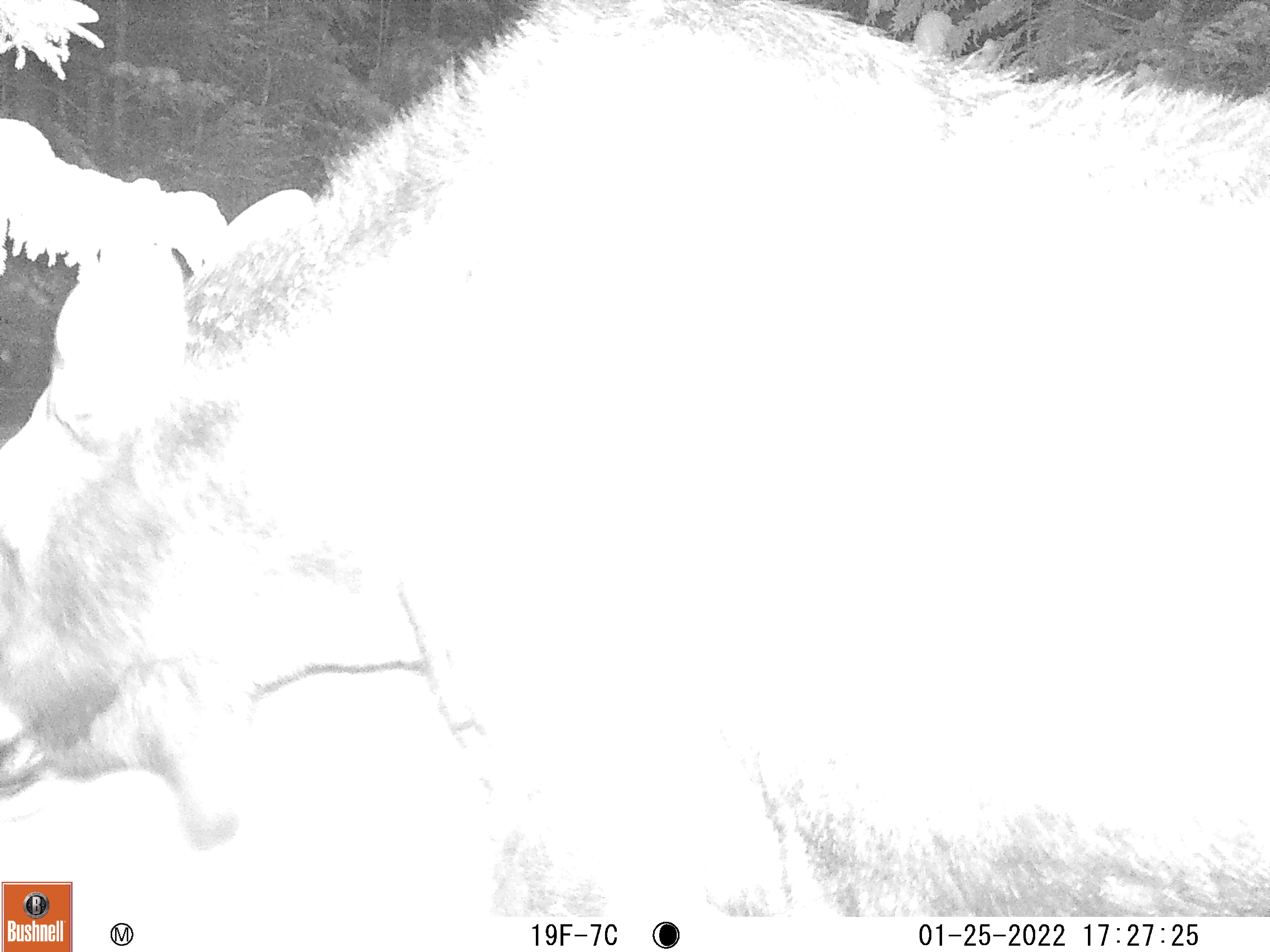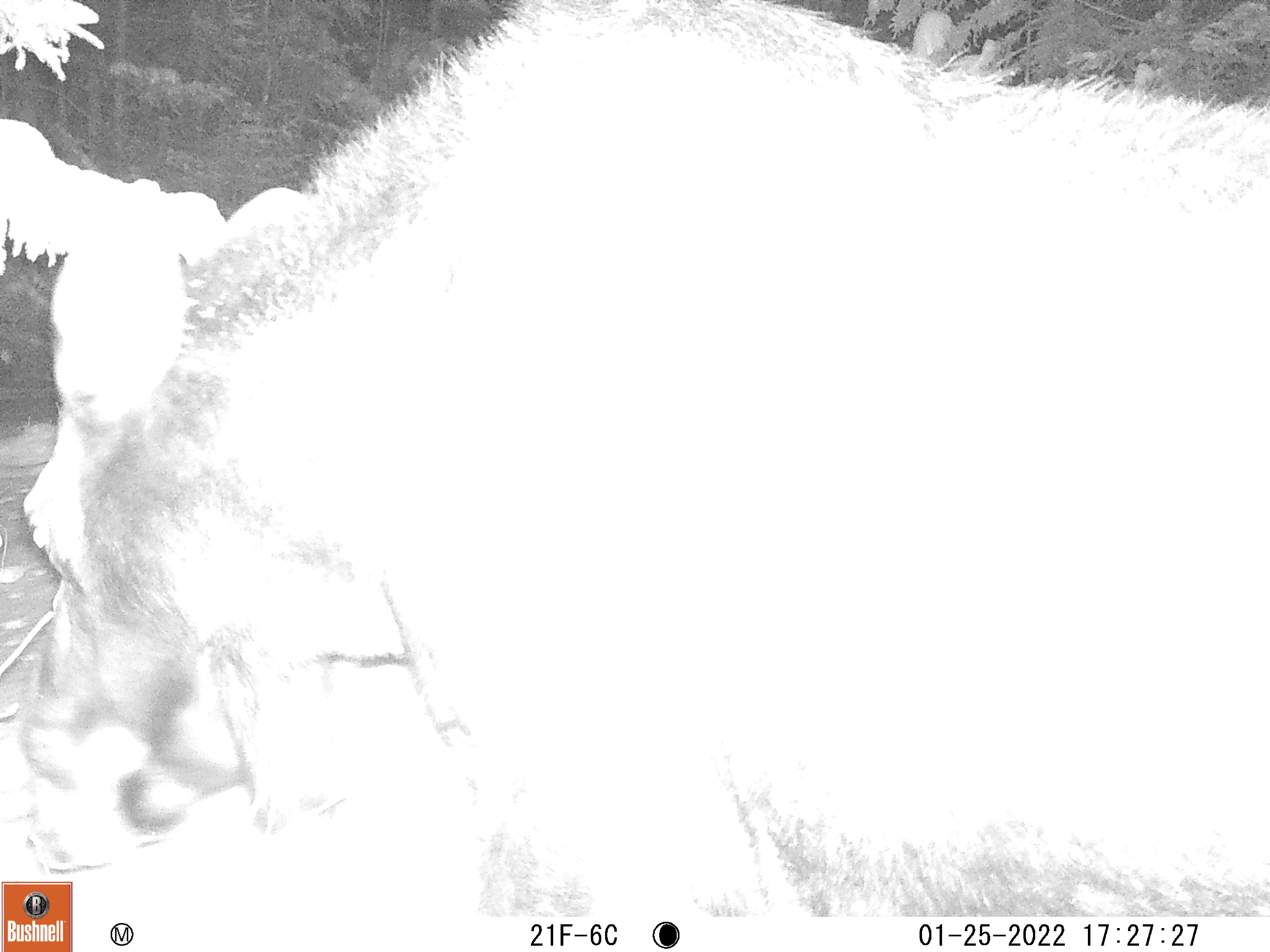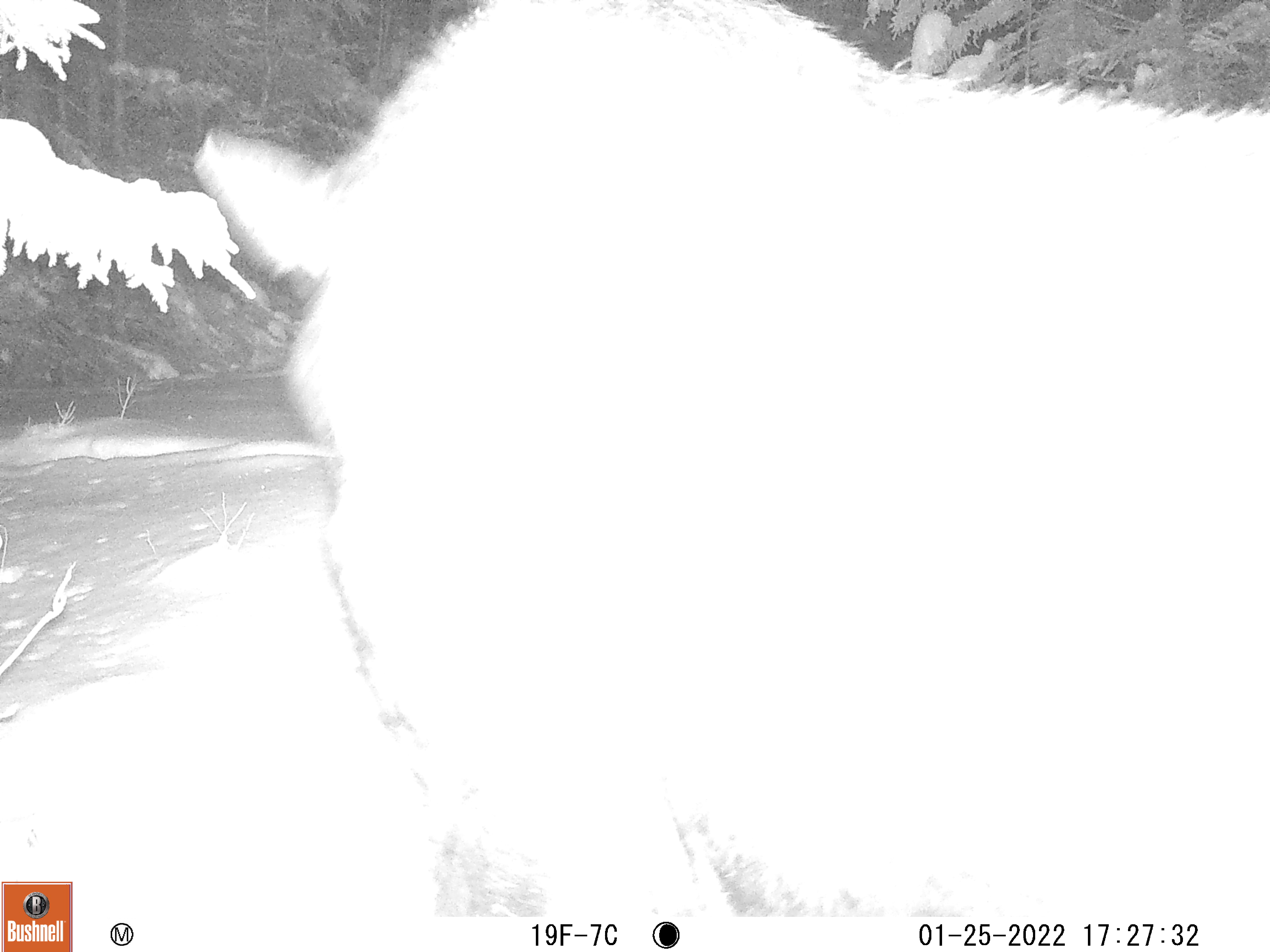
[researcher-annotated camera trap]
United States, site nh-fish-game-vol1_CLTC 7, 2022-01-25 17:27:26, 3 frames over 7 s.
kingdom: Animalia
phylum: Chordata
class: Mammalia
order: Artiodactyla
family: Cervidae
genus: Alces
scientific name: Alces alces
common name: moose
Moose (Alces alces).